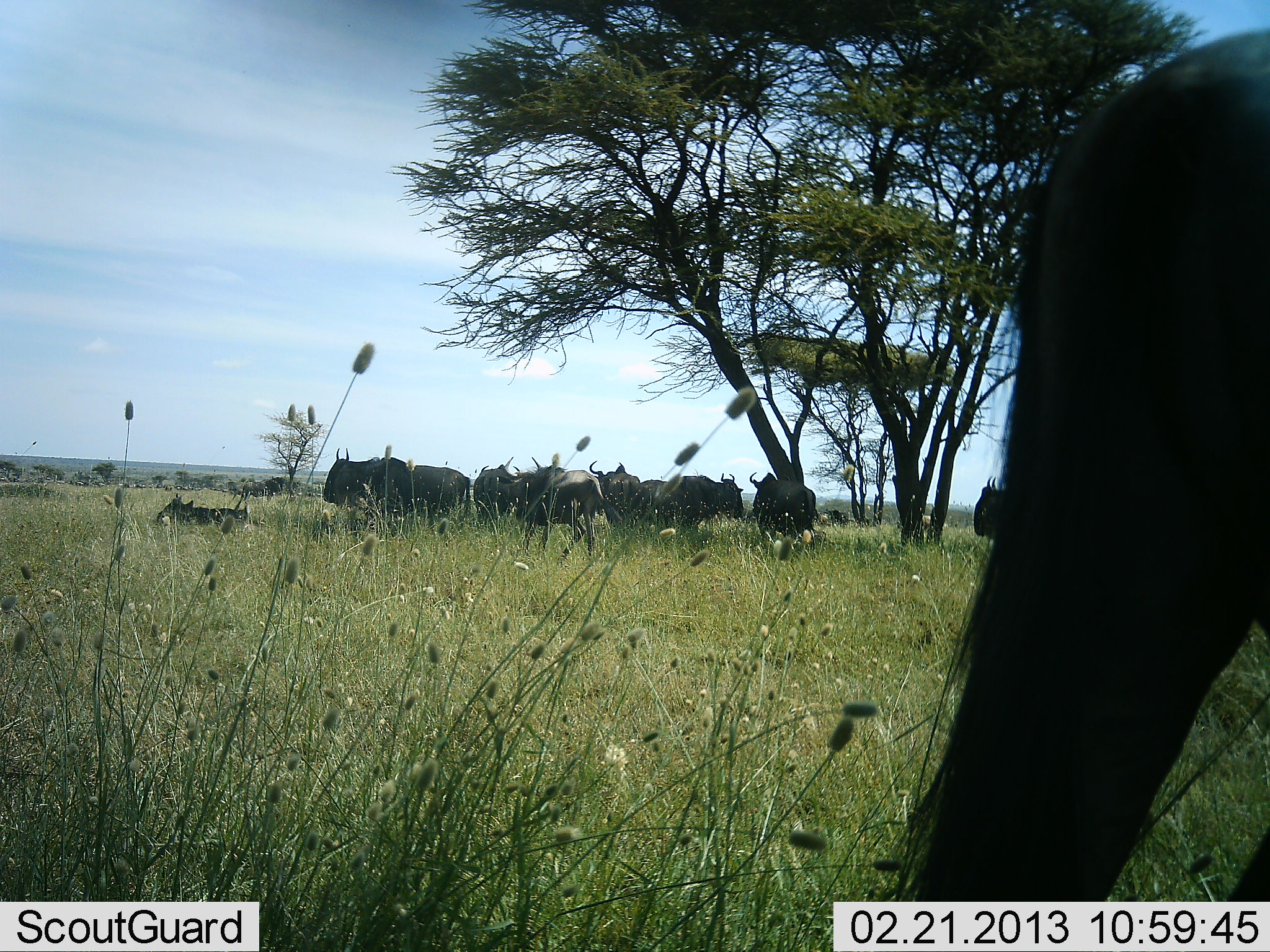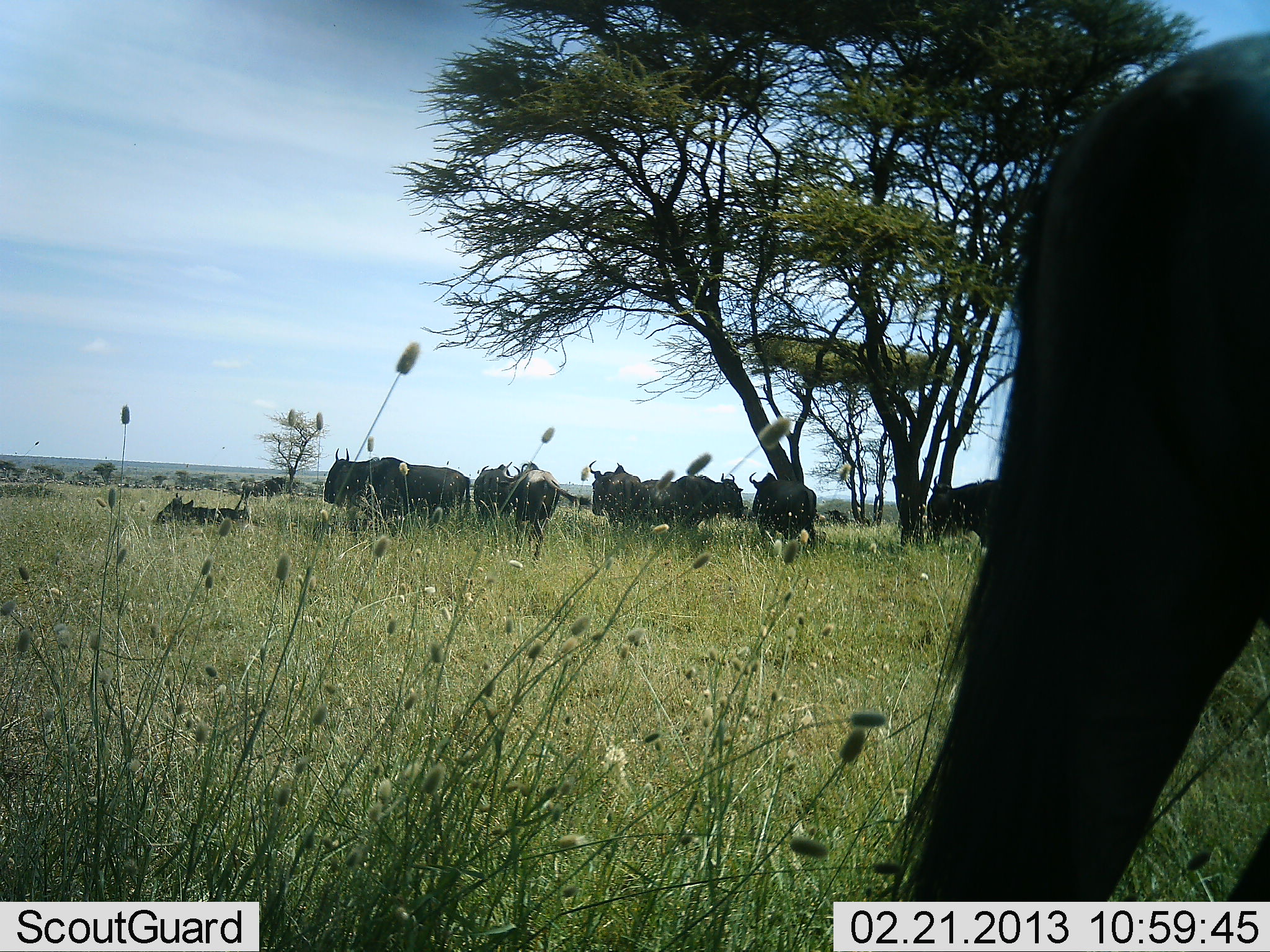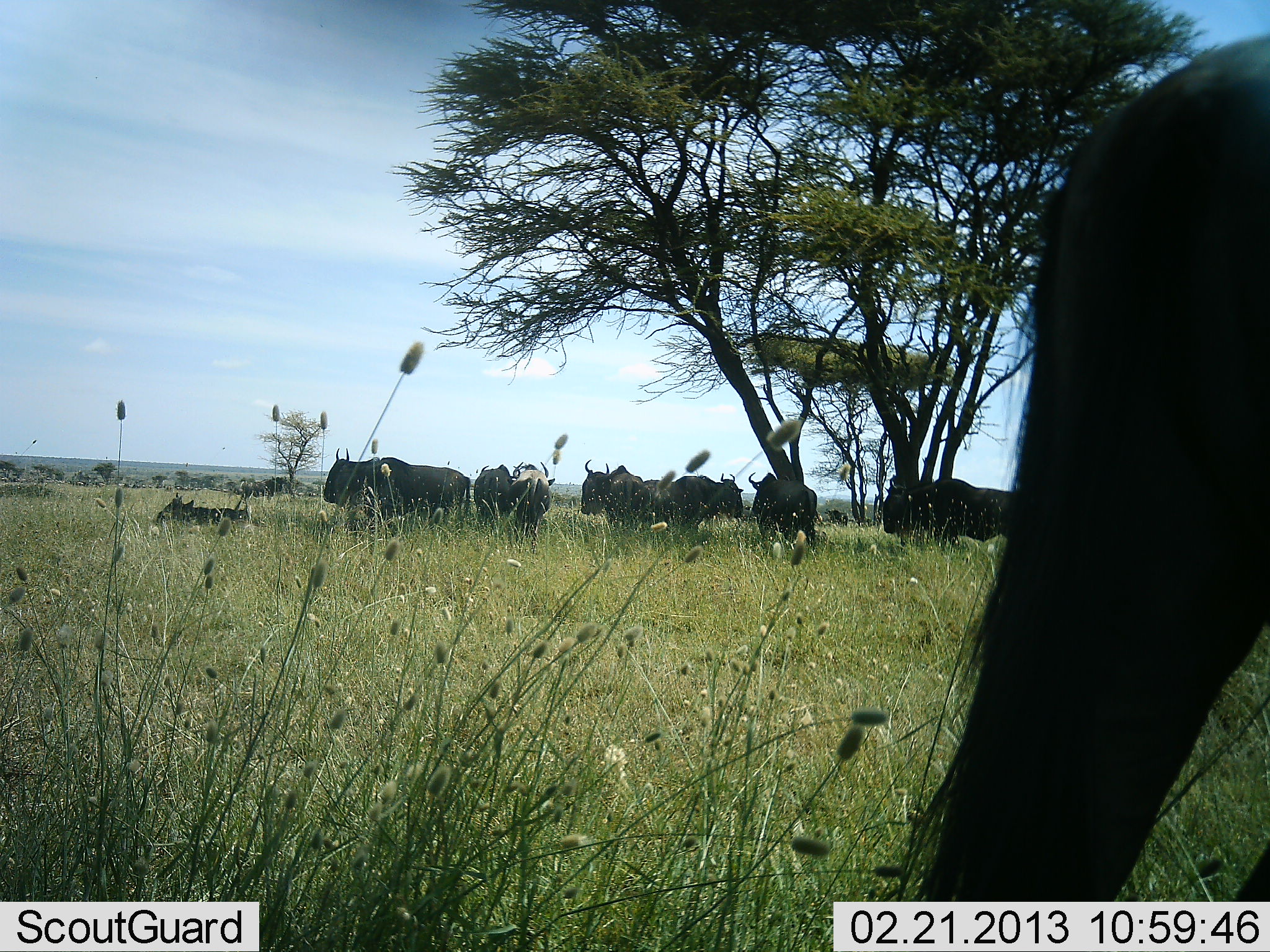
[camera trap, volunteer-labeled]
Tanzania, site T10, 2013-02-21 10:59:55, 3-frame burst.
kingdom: Animalia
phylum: Chordata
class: Mammalia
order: Artiodactyla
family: Bovidae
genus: Connochaetes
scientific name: Connochaetes taurinus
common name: blue wildebeest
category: wildebeest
Wildebeest (blue wildebeest) (Connochaetes taurinus), count 10. Behavior (volunteer vote fractions): standing 79%, resting 70%, moving 42%, interacting 0%. Young present (vote fraction): 0%. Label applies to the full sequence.